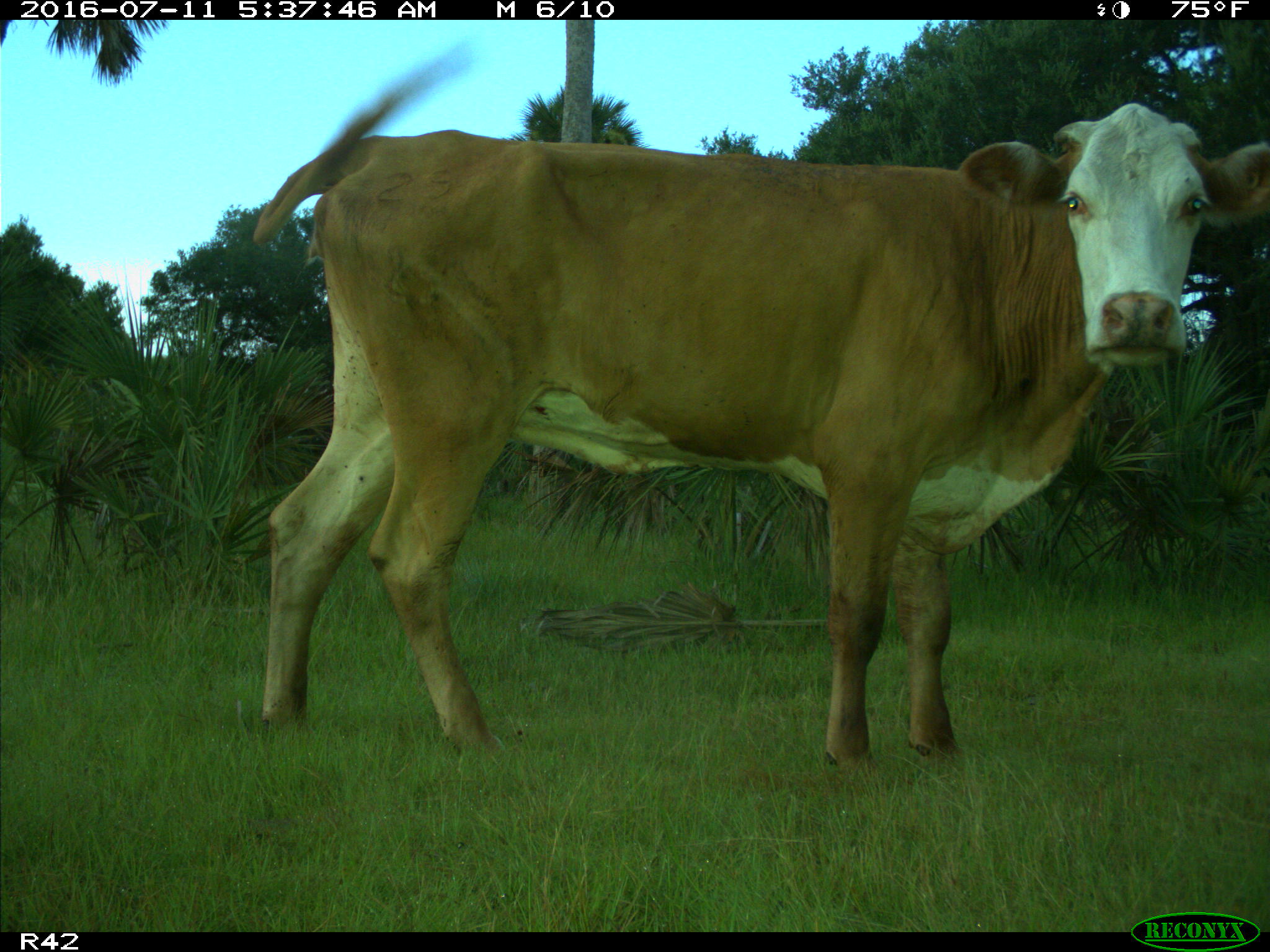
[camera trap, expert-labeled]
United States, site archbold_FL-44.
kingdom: Animalia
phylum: Chordata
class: Mammalia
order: Artiodactyla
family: Bovidae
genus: Bos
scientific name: Bos taurus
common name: domestic cow